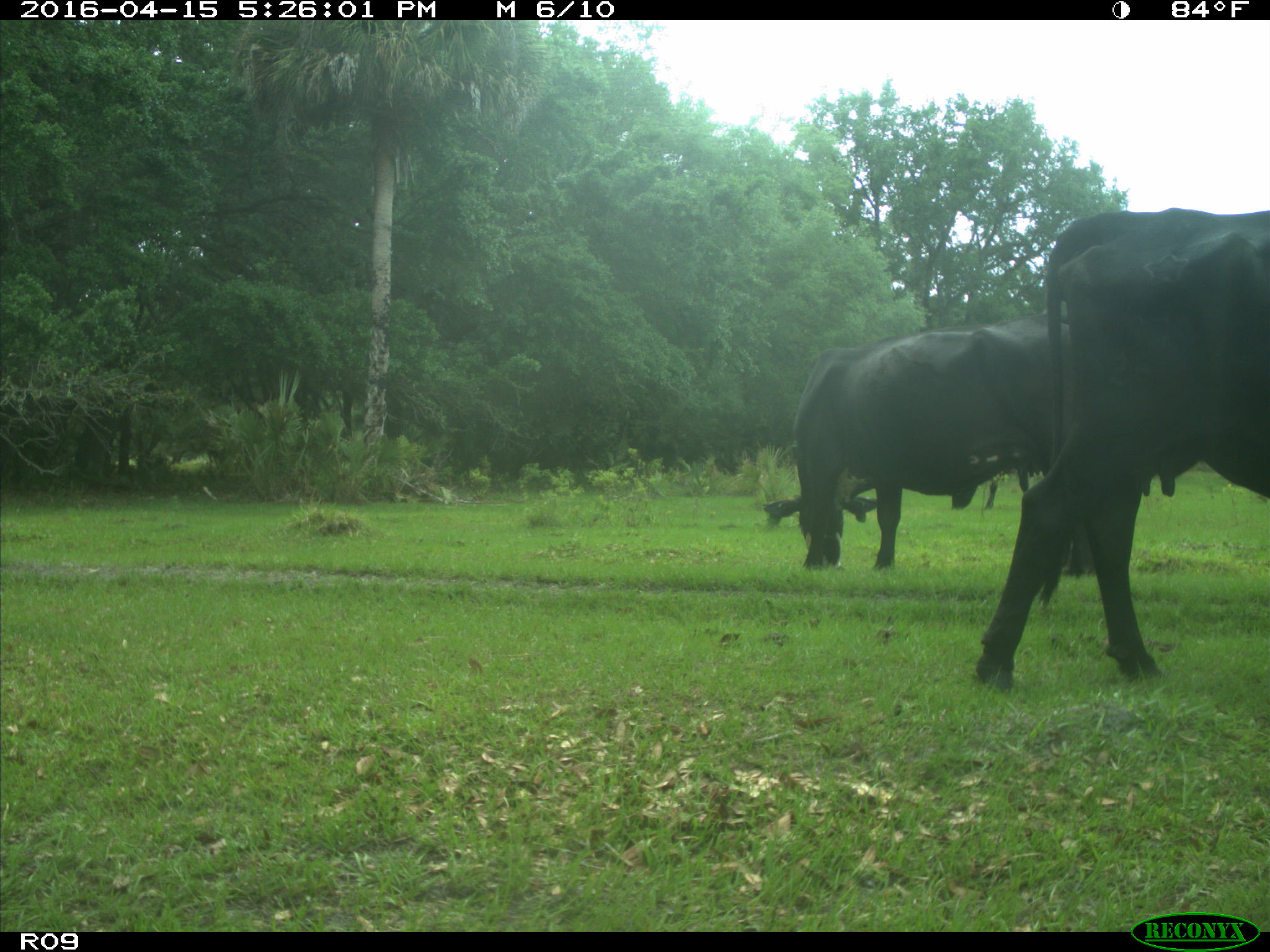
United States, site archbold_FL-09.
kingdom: Animalia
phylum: Chordata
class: Mammalia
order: Artiodactyla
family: Bovidae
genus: Bos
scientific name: Bos taurus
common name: domestic cow